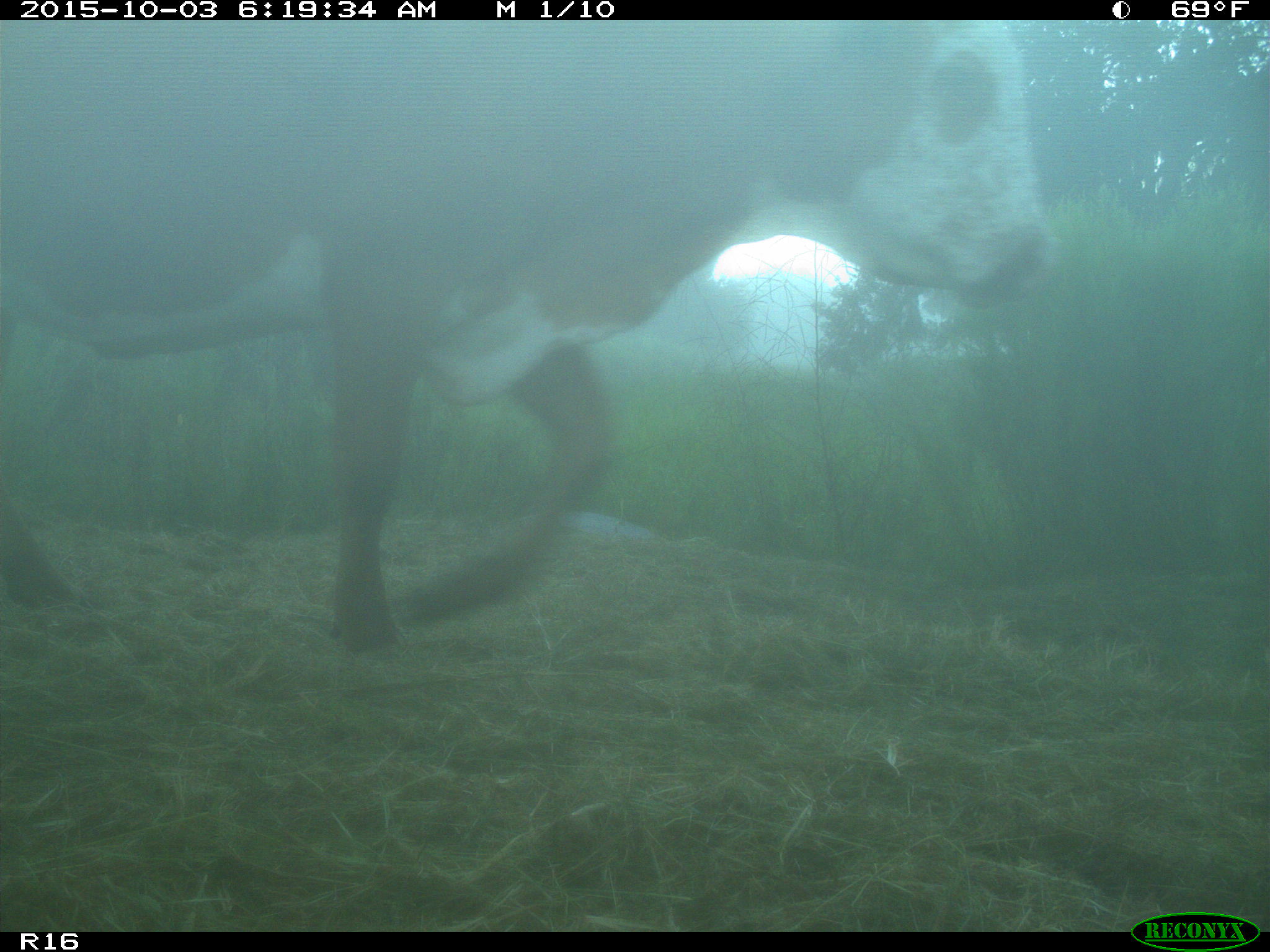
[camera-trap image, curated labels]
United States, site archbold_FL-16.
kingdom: Animalia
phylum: Chordata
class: Mammalia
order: Artiodactyla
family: Bovidae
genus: Bos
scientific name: Bos taurus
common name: domestic cow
Bos taurus (domestic cow).